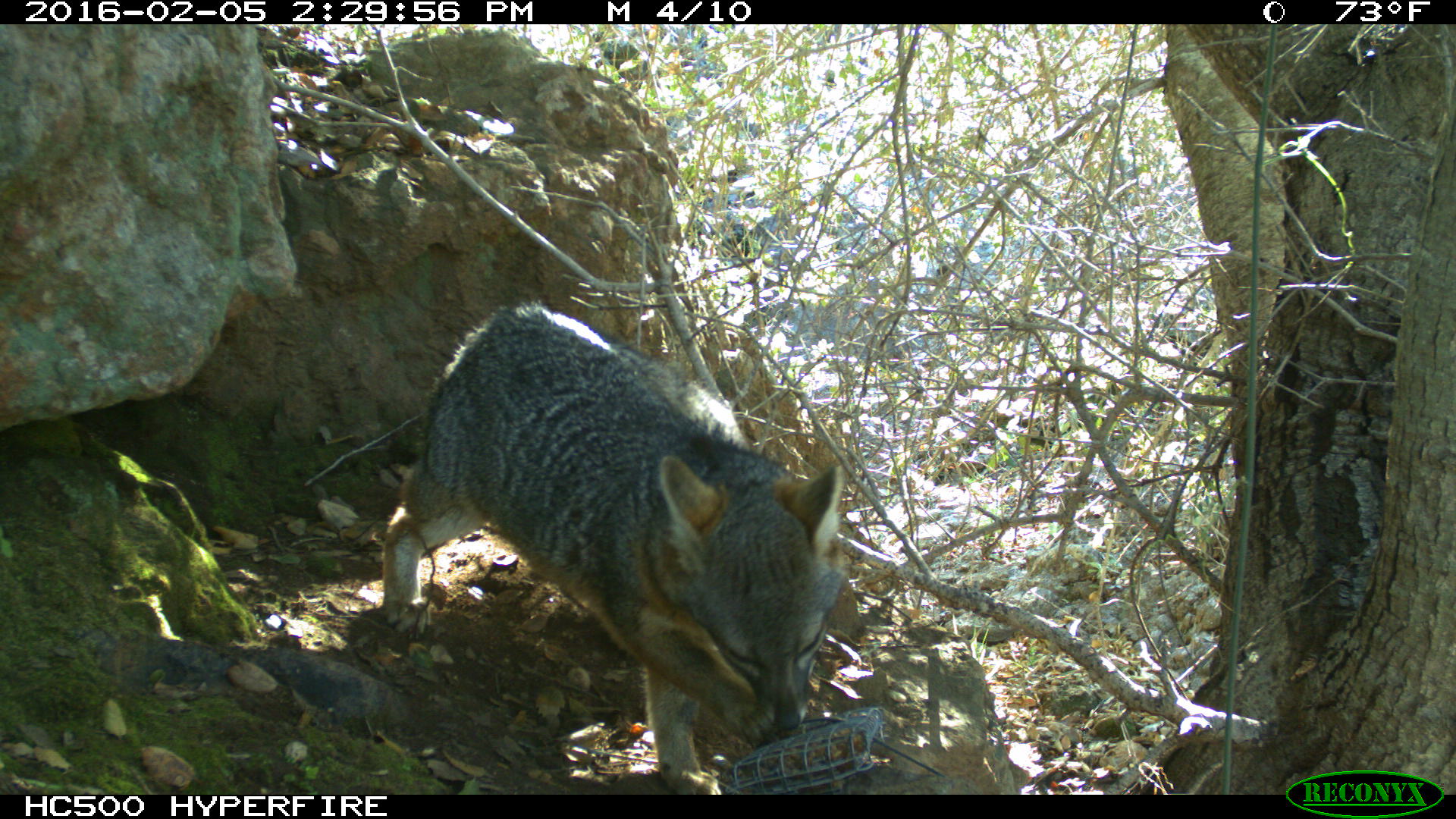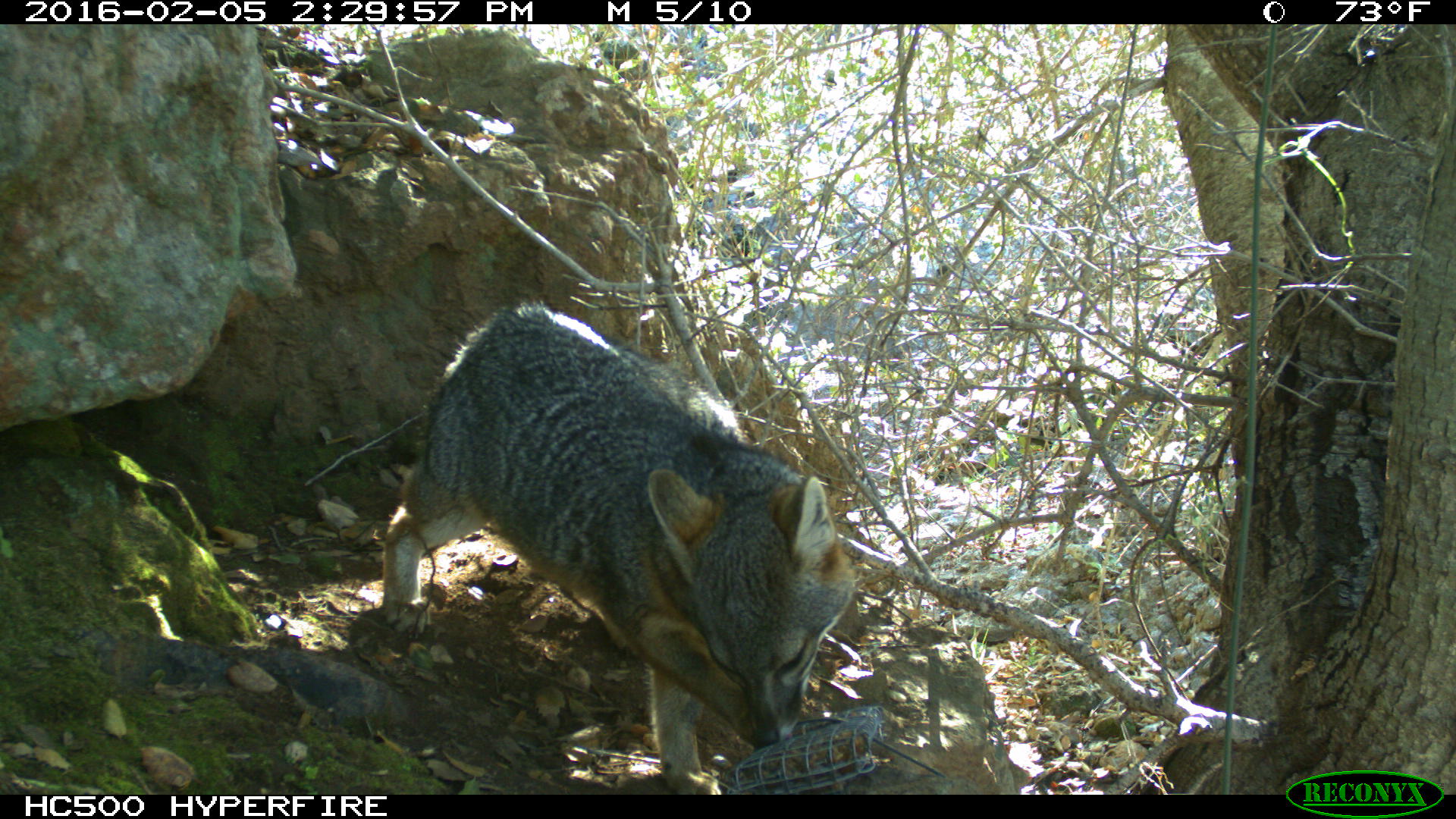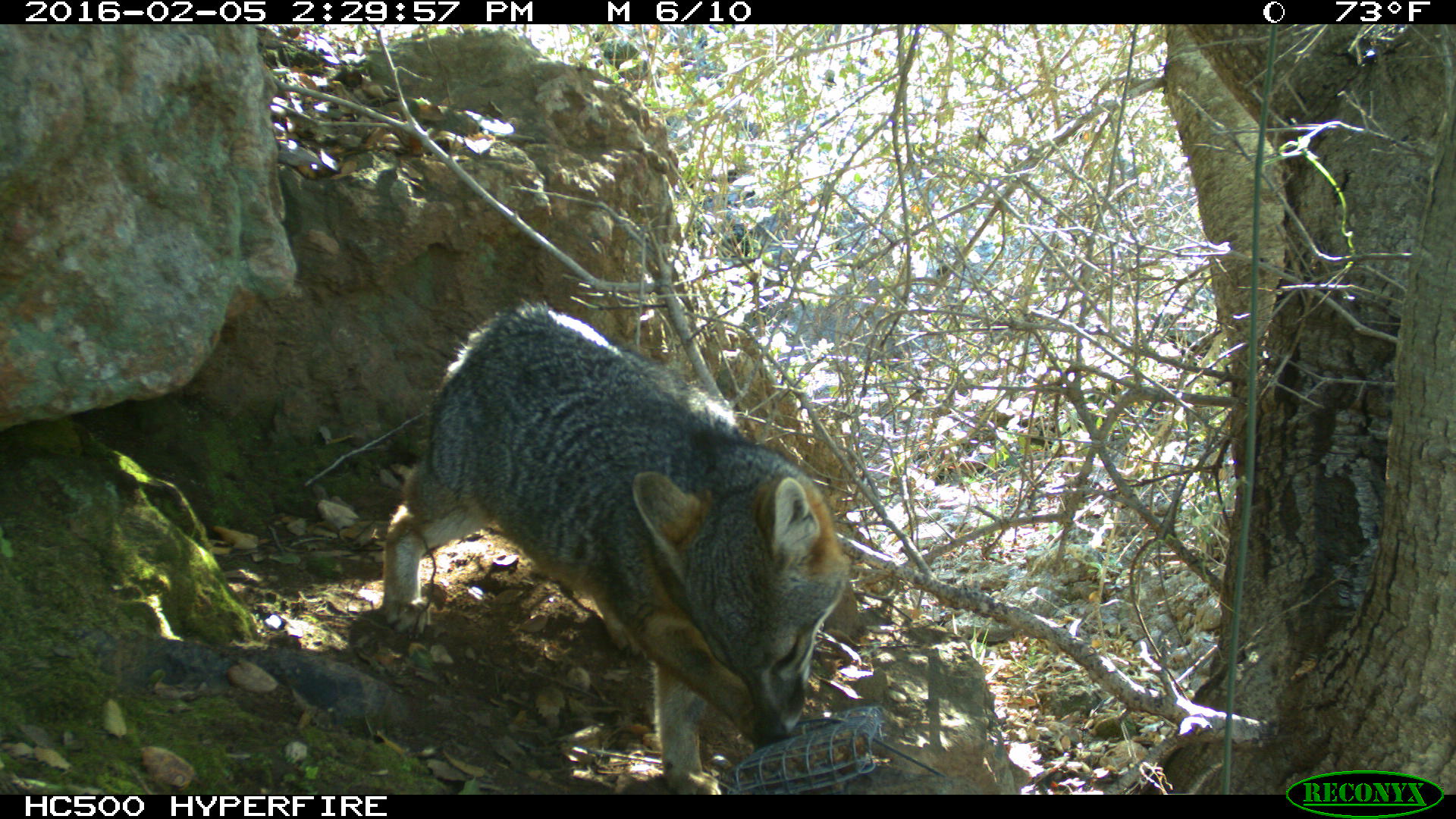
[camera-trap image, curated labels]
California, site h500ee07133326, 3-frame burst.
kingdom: Animalia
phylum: Chordata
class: Mammalia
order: Carnivora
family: Canidae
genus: Urocyon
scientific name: Urocyon littoralis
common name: island fox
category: fox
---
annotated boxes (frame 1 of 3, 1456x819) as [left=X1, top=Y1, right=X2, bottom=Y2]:
fox: [left=380, top=301, right=846, bottom=794]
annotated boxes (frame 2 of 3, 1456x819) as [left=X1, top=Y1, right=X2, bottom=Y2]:
fox: [left=378, top=297, right=856, bottom=792]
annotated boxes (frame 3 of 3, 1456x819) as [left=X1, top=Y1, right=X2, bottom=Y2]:
fox: [left=381, top=296, right=849, bottom=795]